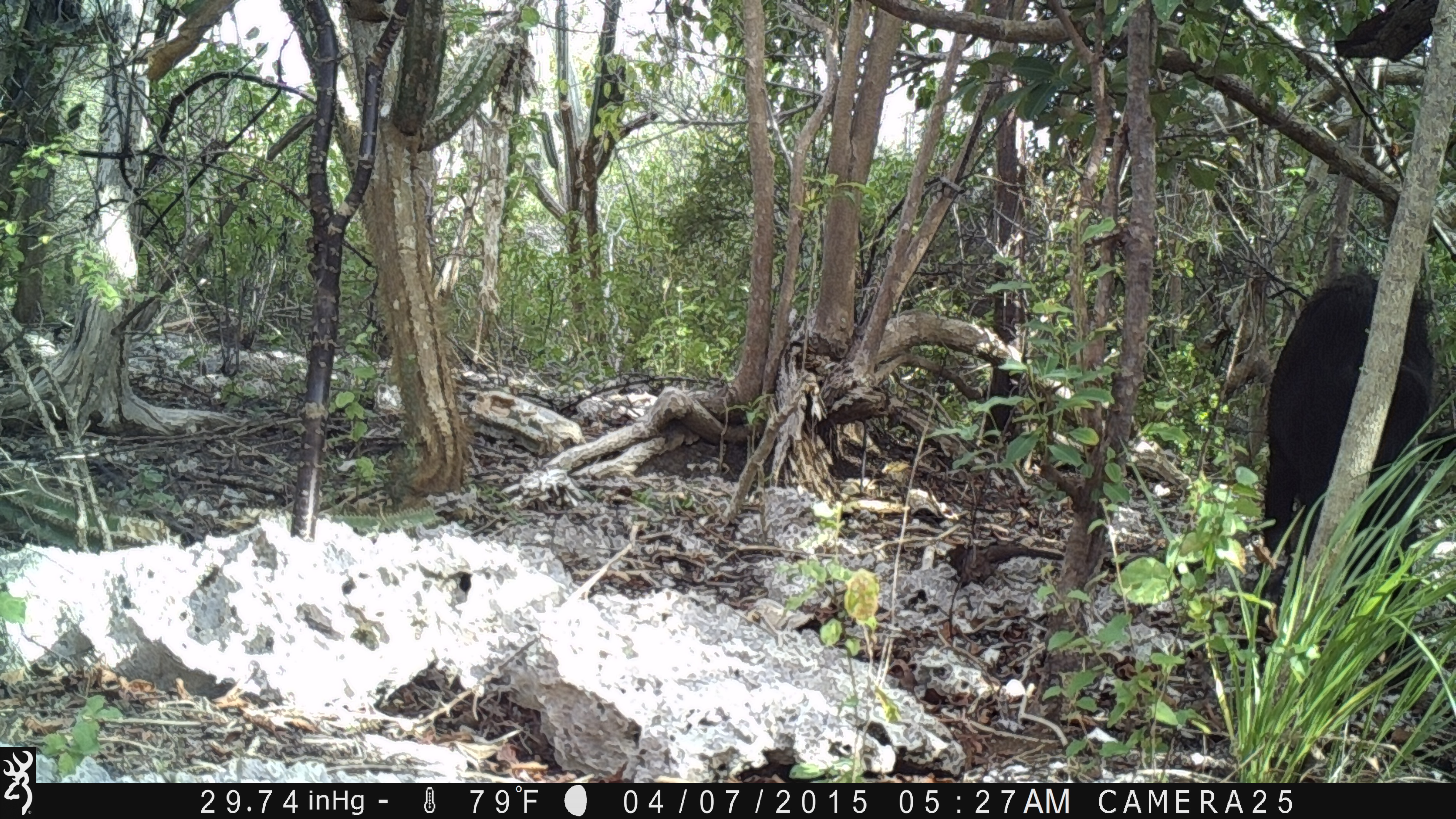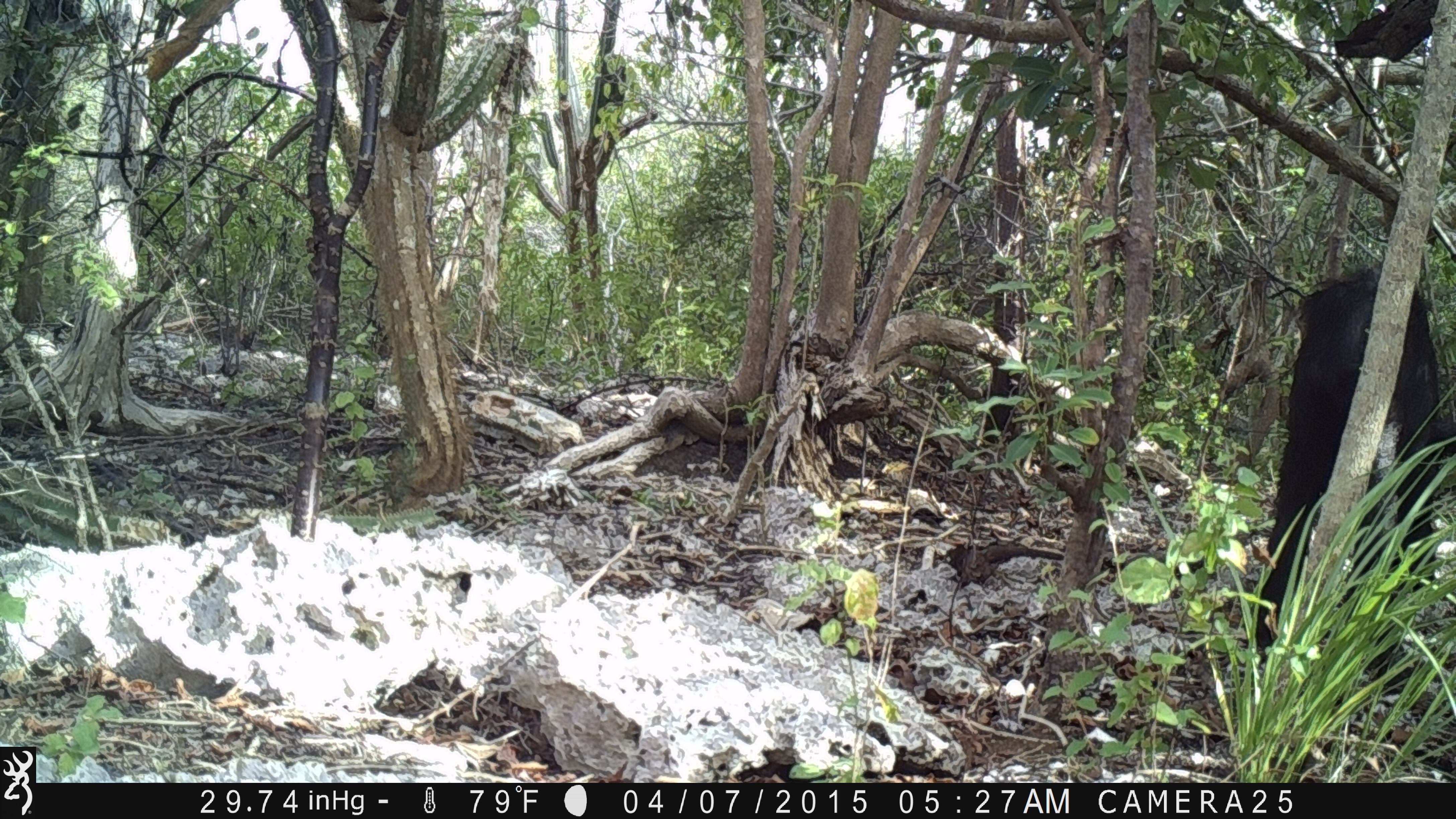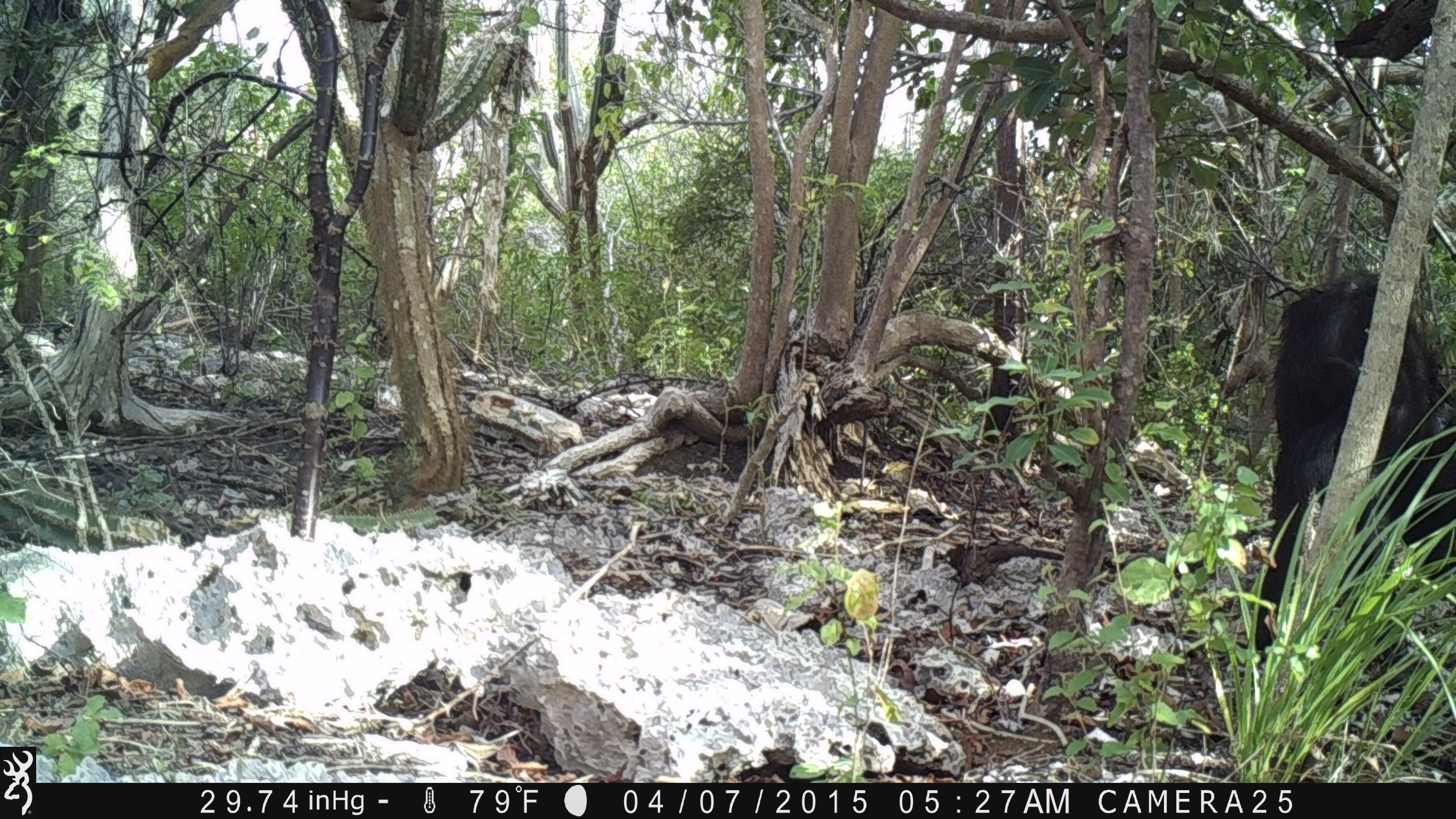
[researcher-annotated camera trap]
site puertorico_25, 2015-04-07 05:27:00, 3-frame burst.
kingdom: Animalia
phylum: Chordata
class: Mammalia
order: Artiodactyla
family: Suidae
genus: Sus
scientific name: Sus scrofa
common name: pig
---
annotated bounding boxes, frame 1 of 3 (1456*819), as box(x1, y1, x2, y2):
pig: box(1239, 267, 1445, 662)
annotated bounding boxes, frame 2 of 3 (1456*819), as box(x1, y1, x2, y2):
pig: box(1236, 261, 1452, 681)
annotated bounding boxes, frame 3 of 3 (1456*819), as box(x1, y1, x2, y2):
pig: box(1241, 268, 1455, 668)